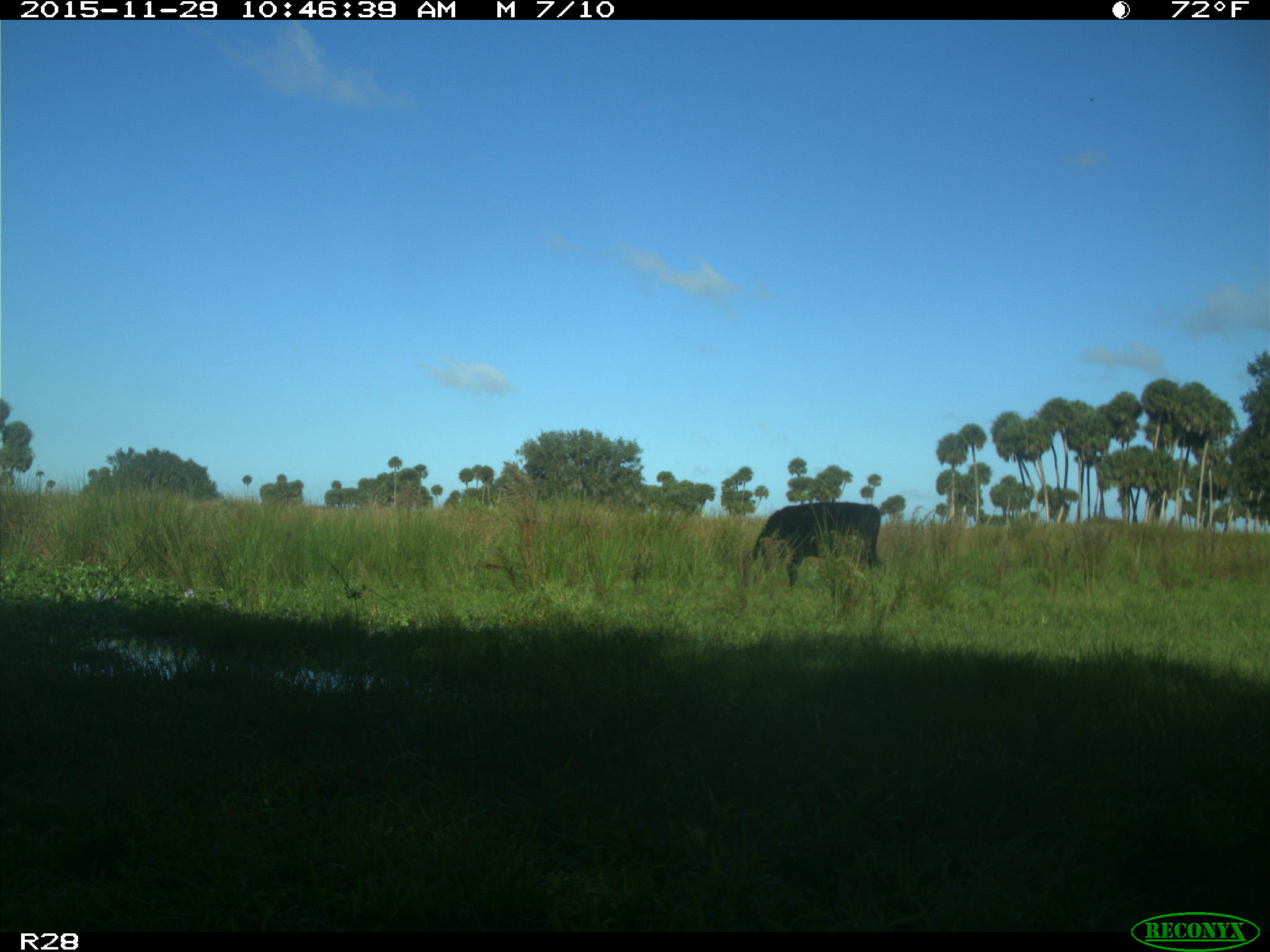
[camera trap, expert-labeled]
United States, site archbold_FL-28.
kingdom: Animalia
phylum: Chordata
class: Mammalia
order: Artiodactyla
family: Bovidae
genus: Bos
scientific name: Bos taurus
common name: domestic cow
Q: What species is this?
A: Bos taurus (domestic cow).